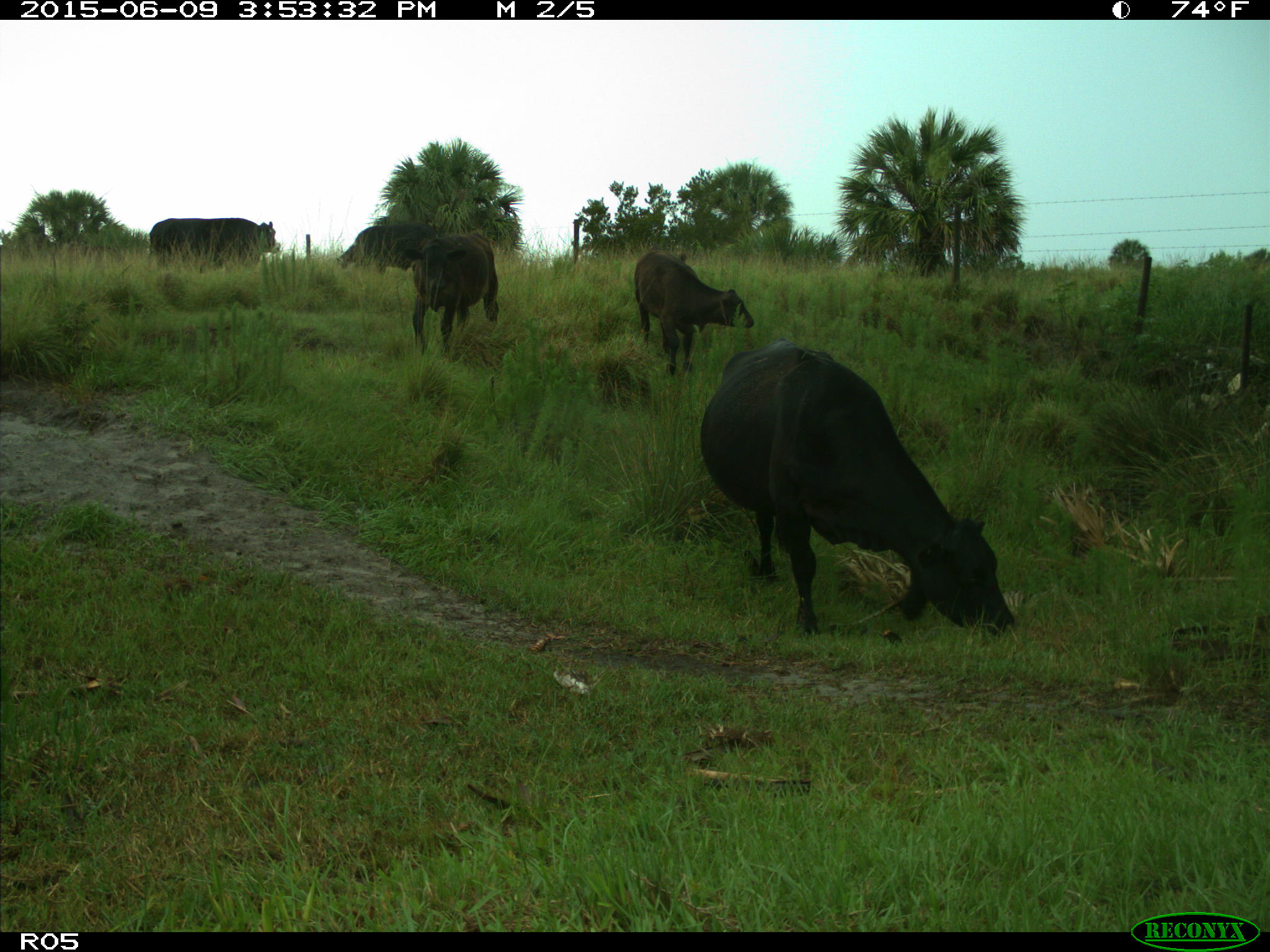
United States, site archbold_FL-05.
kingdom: Animalia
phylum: Chordata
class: Mammalia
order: Artiodactyla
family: Bovidae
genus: Bos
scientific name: Bos taurus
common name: domestic cow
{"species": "Bos taurus (domestic cow)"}